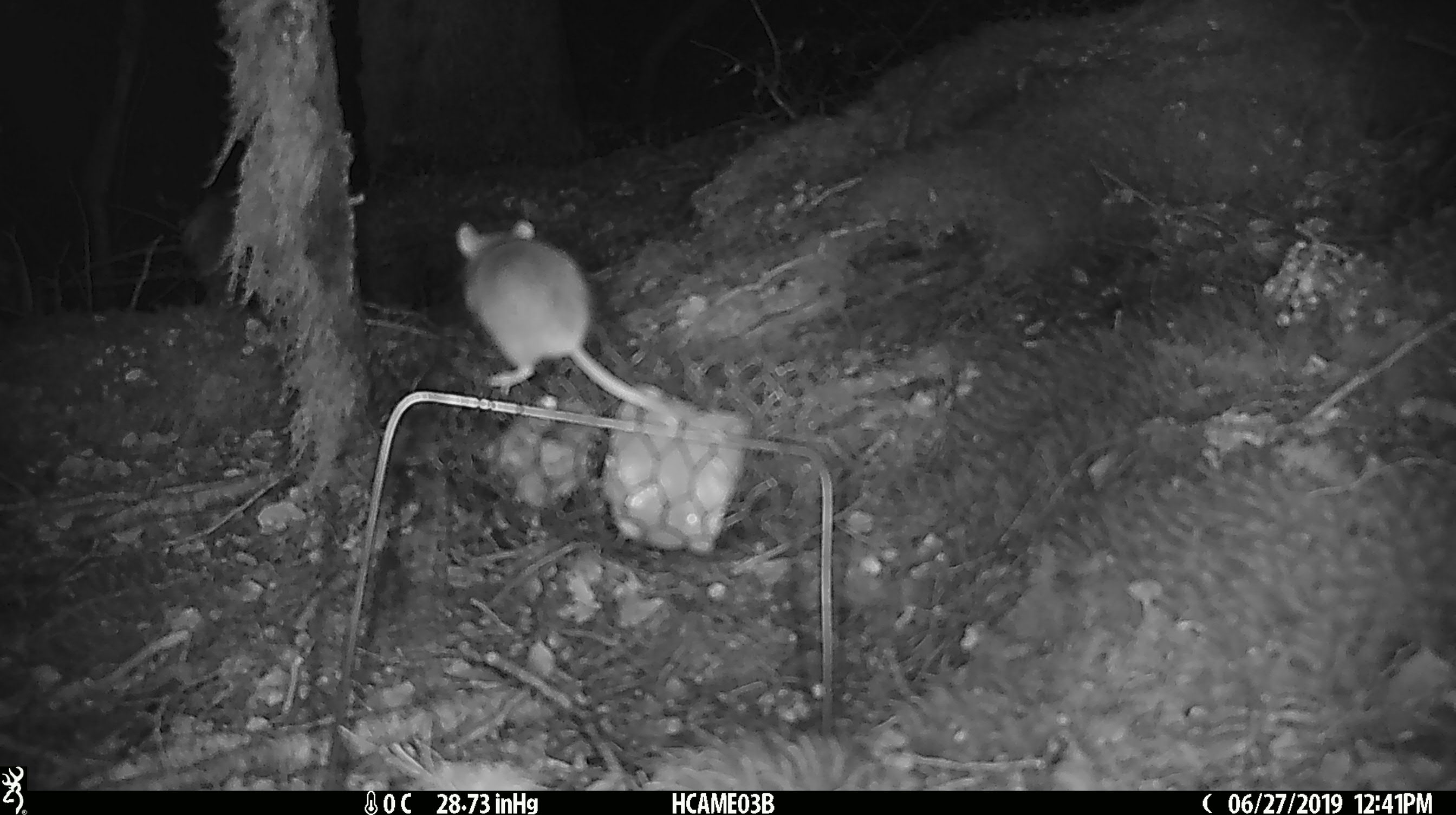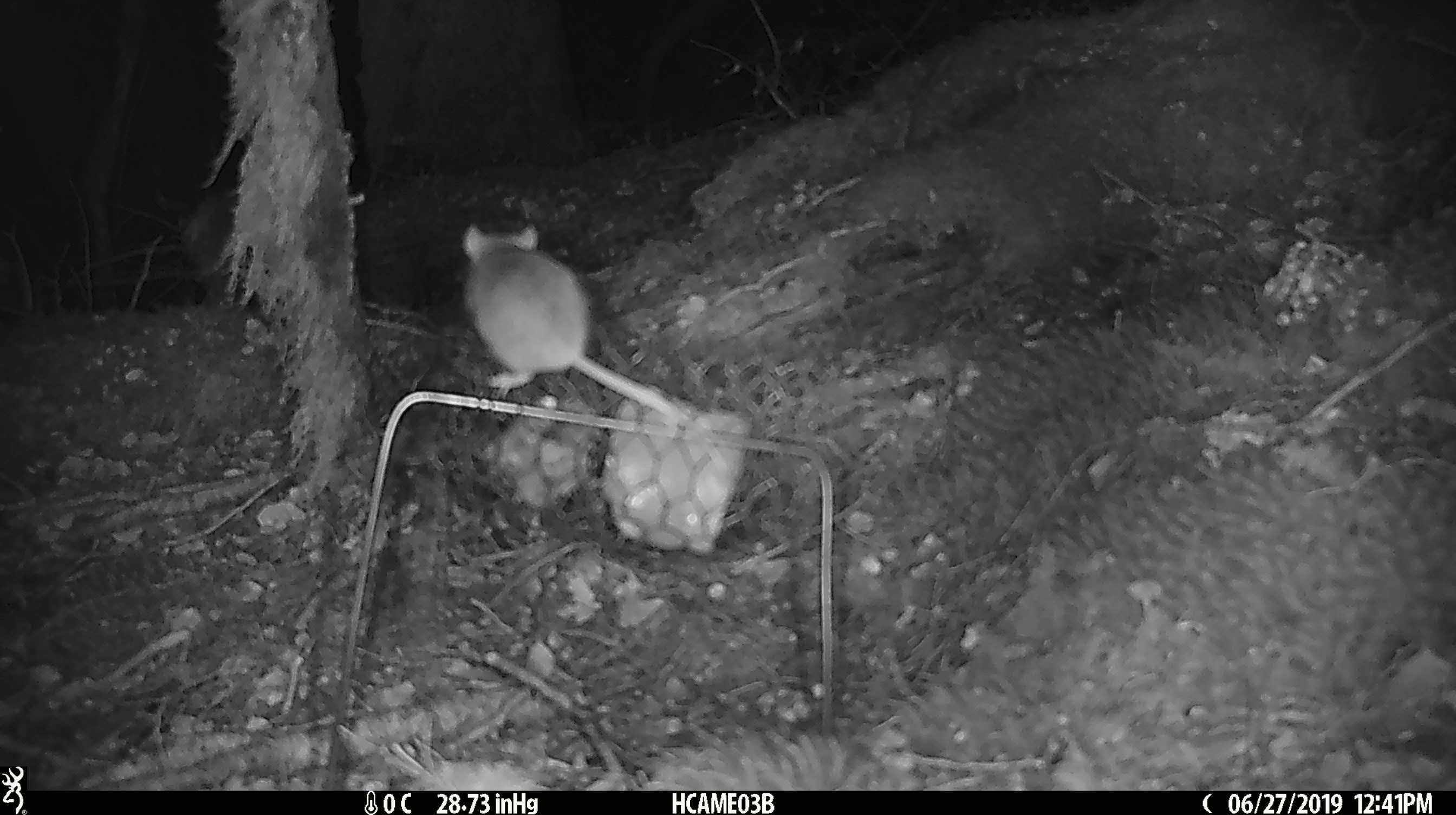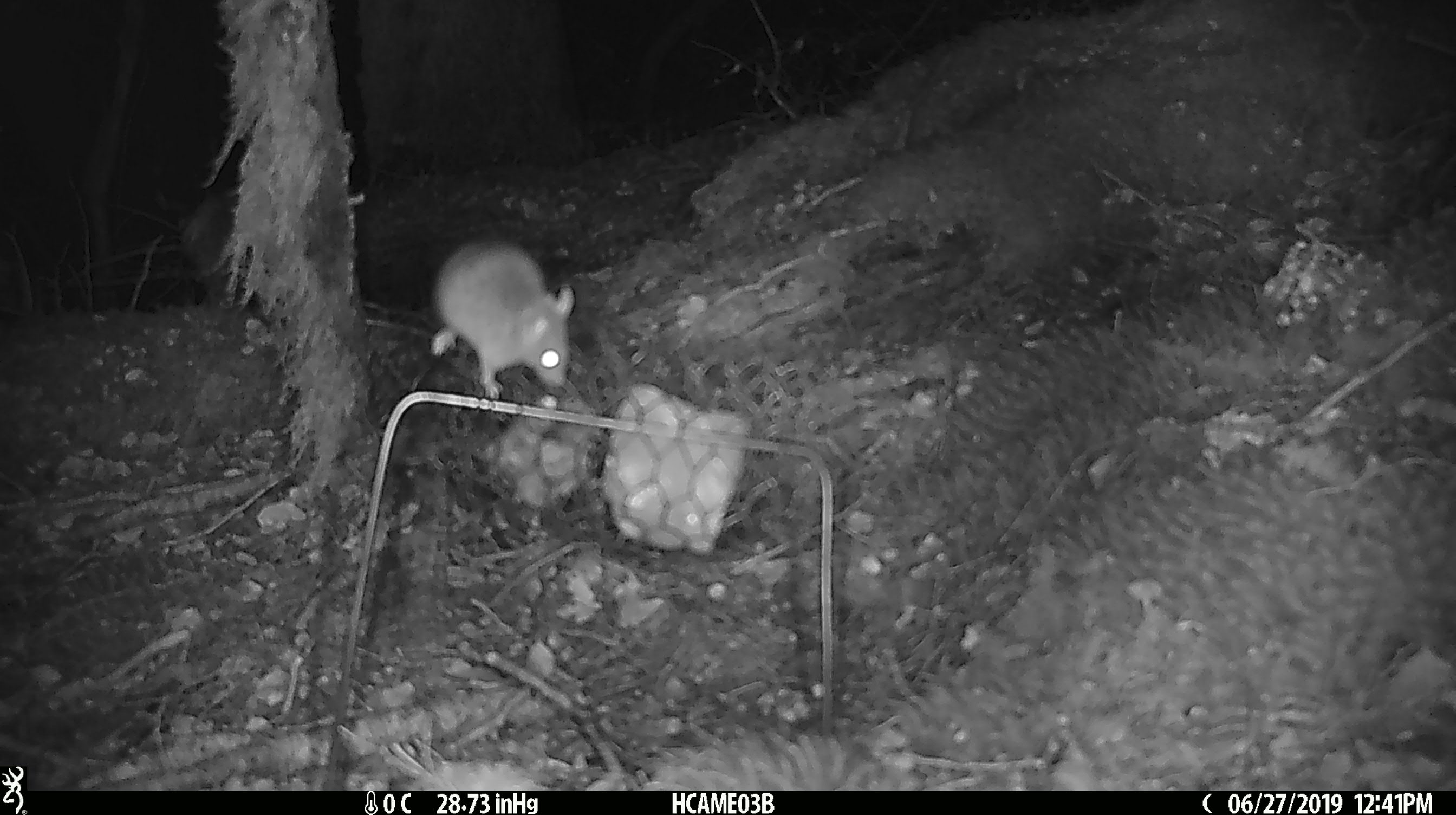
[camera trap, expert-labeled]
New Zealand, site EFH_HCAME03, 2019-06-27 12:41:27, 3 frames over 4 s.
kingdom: Animalia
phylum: Chordata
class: Mammalia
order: Rodentia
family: Muridae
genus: Mus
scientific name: Mus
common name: mouse